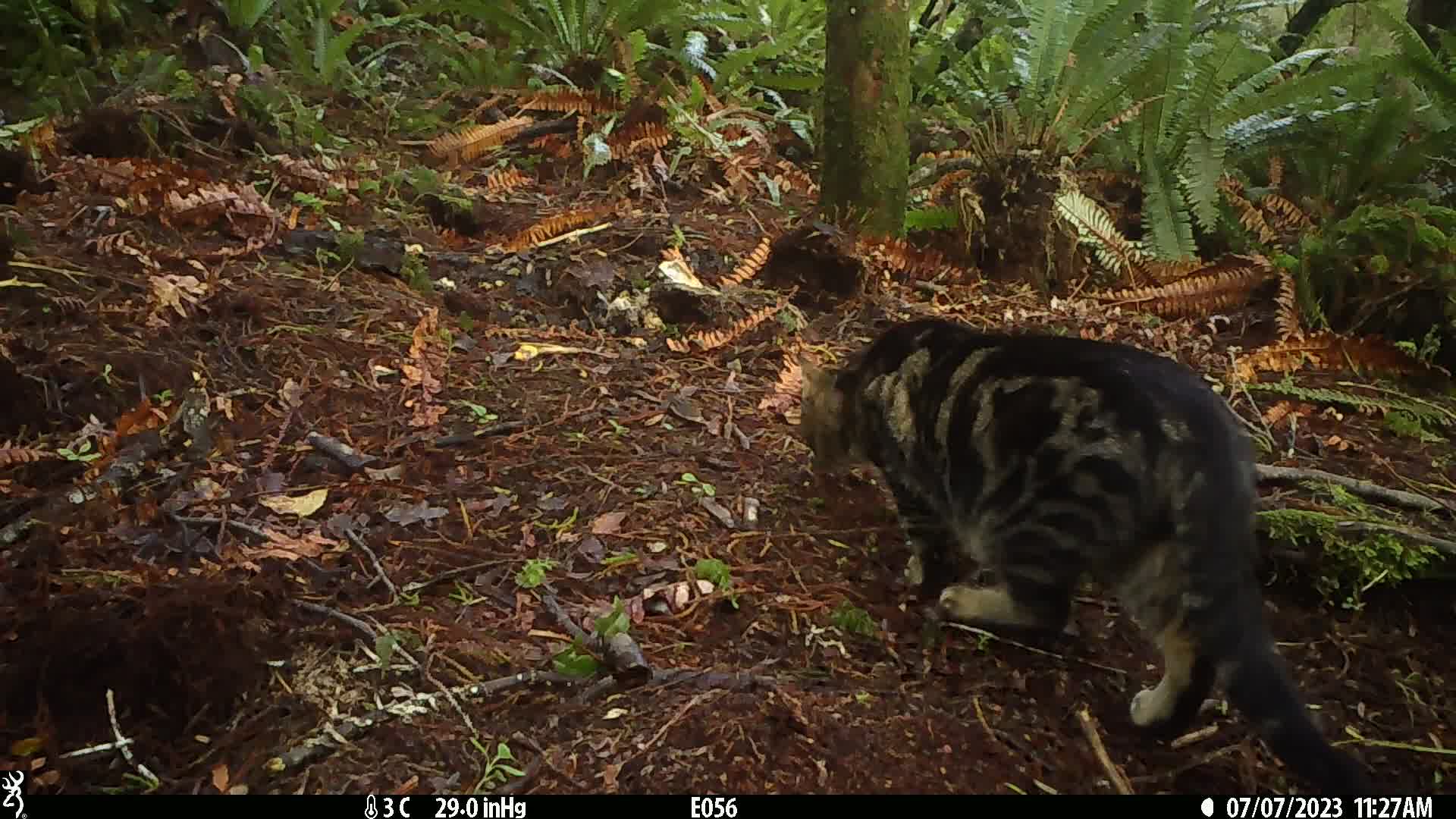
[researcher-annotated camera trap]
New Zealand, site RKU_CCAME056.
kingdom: Animalia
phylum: Chordata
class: Mammalia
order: Carnivora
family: Felidae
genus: Felis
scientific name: Felis catus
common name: domestic cat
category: cat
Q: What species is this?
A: Cat (domestic cat) (Felis catus).